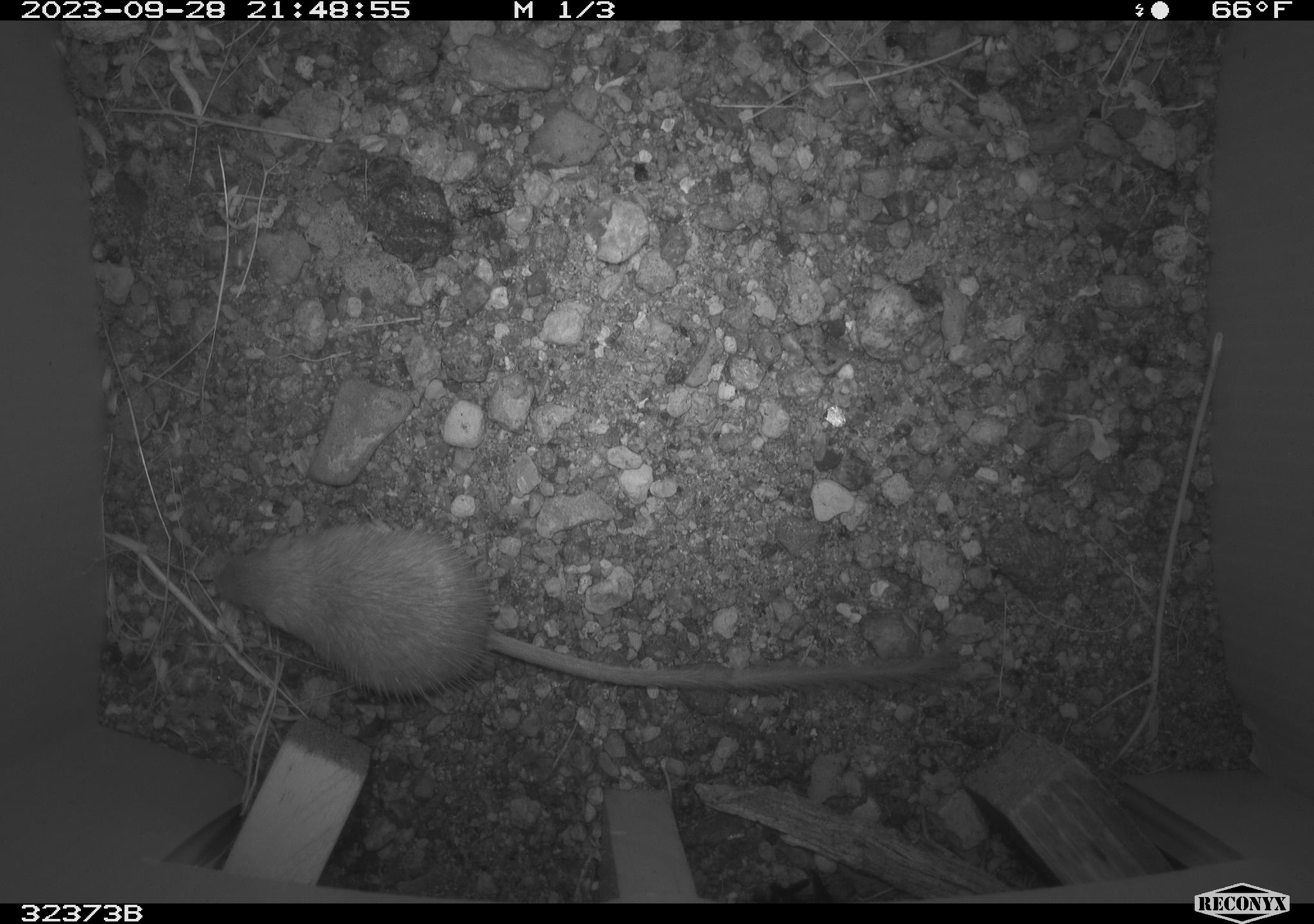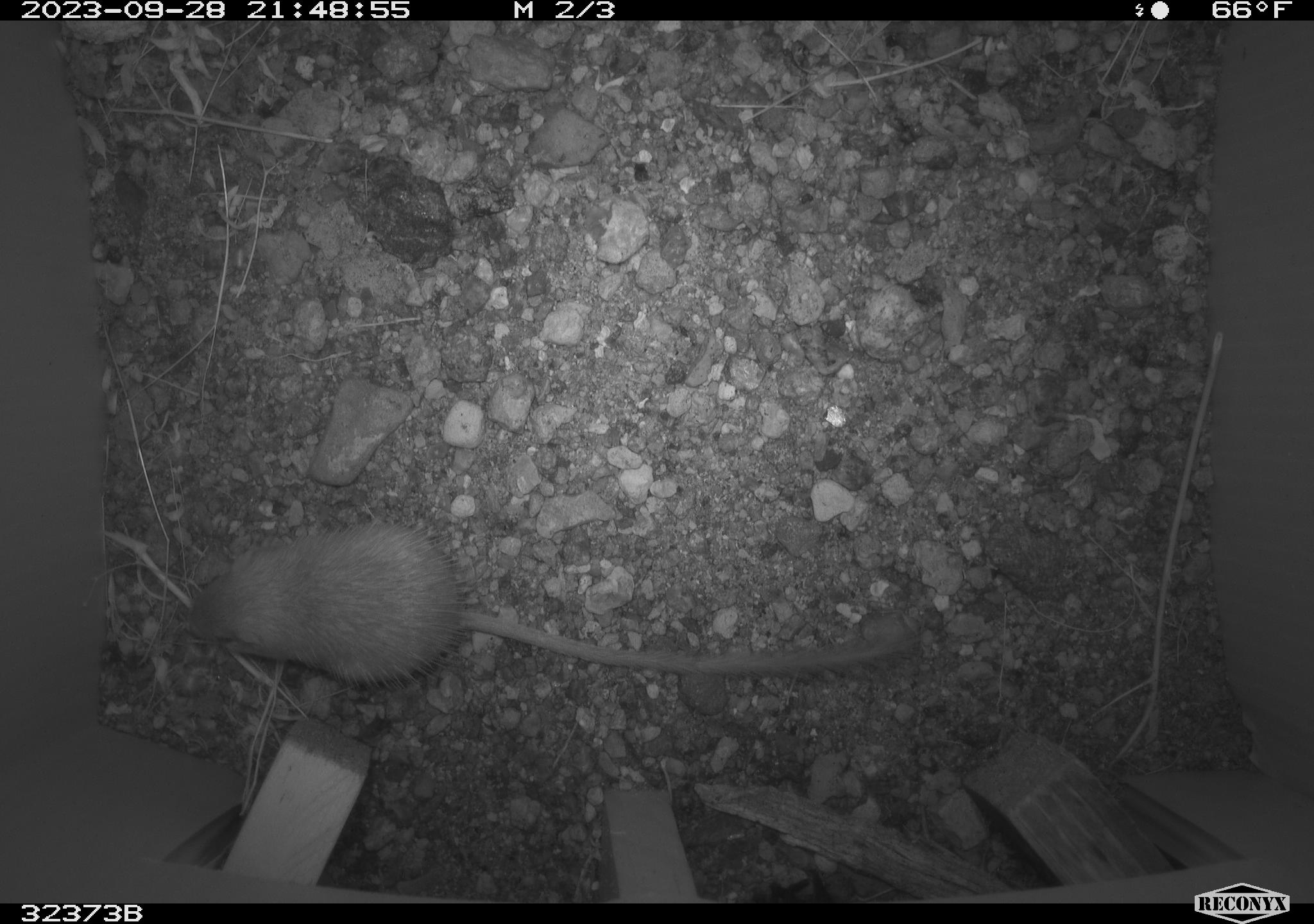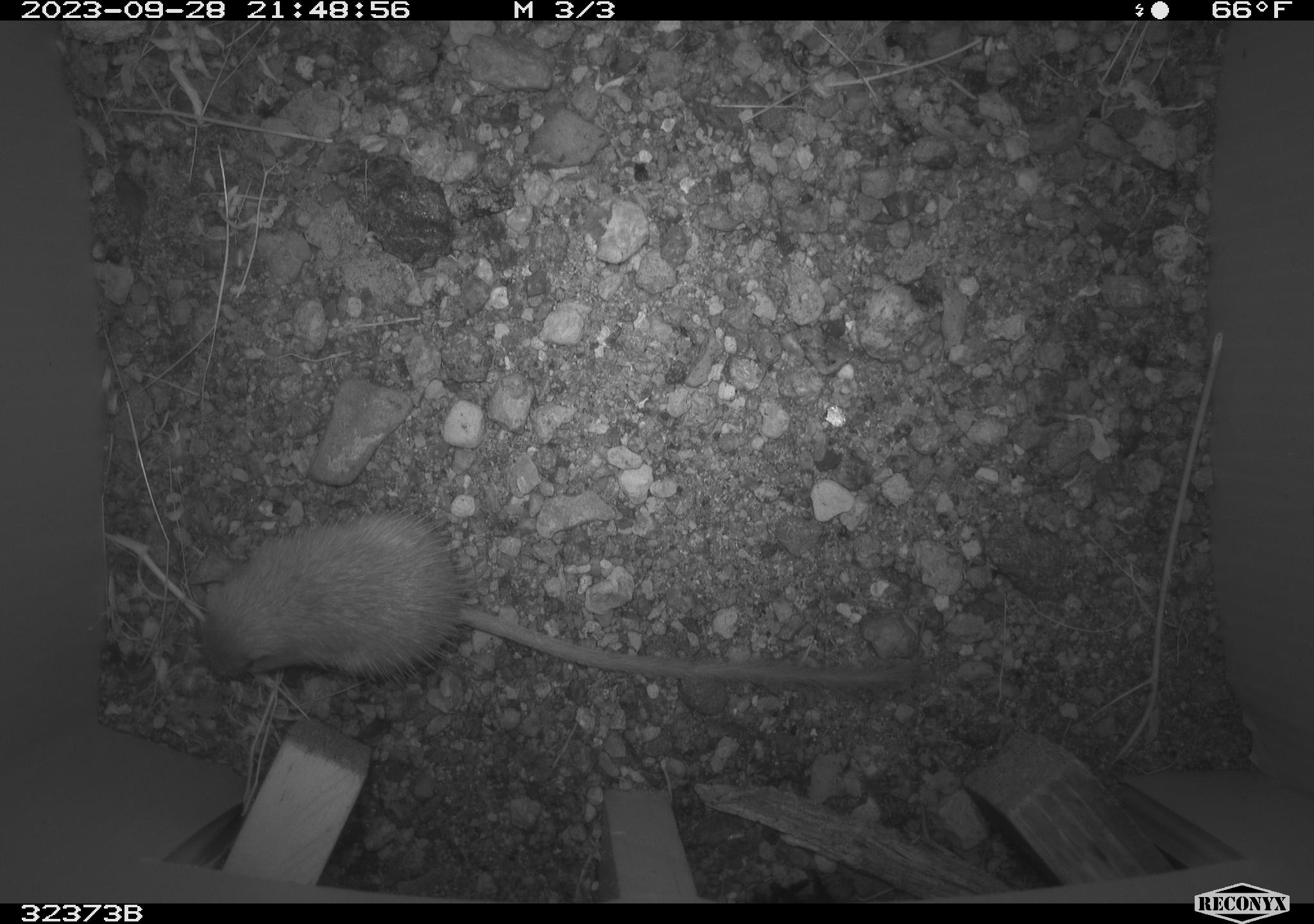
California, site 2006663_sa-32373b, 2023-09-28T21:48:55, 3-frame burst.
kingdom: Animalia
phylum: Chordata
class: Mammalia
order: Rodentia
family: Heteromyidae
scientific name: Heteromyidae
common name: kangaroo rats and pocket mice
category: heteromyidae family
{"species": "heteromyidae family (kangaroo rats and pocket mice) (Heteromyidae)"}